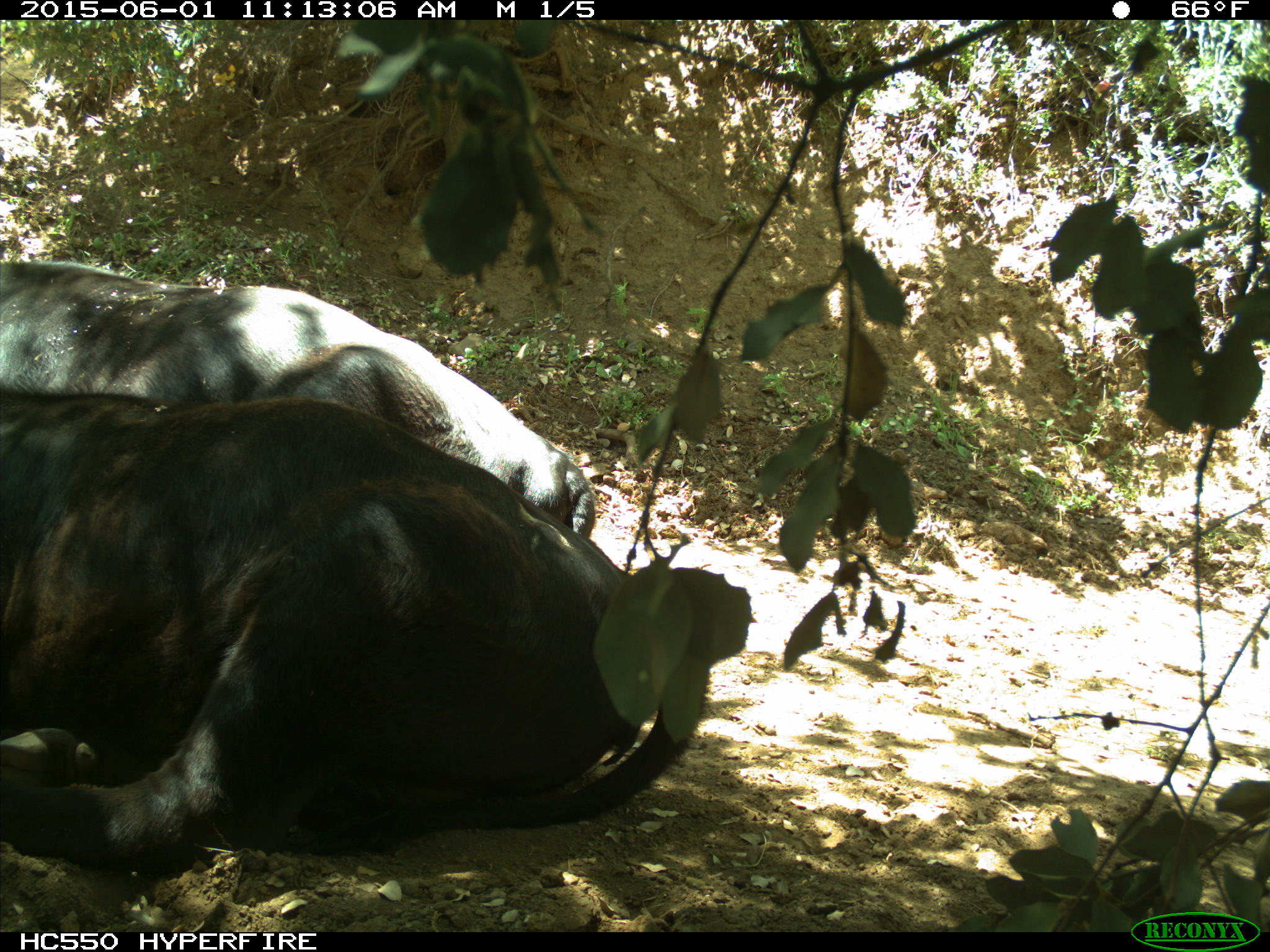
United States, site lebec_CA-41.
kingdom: Animalia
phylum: Chordata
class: Mammalia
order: Artiodactyla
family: Bovidae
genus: Bos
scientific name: Bos taurus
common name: domestic cow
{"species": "Bos taurus (domestic cow)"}